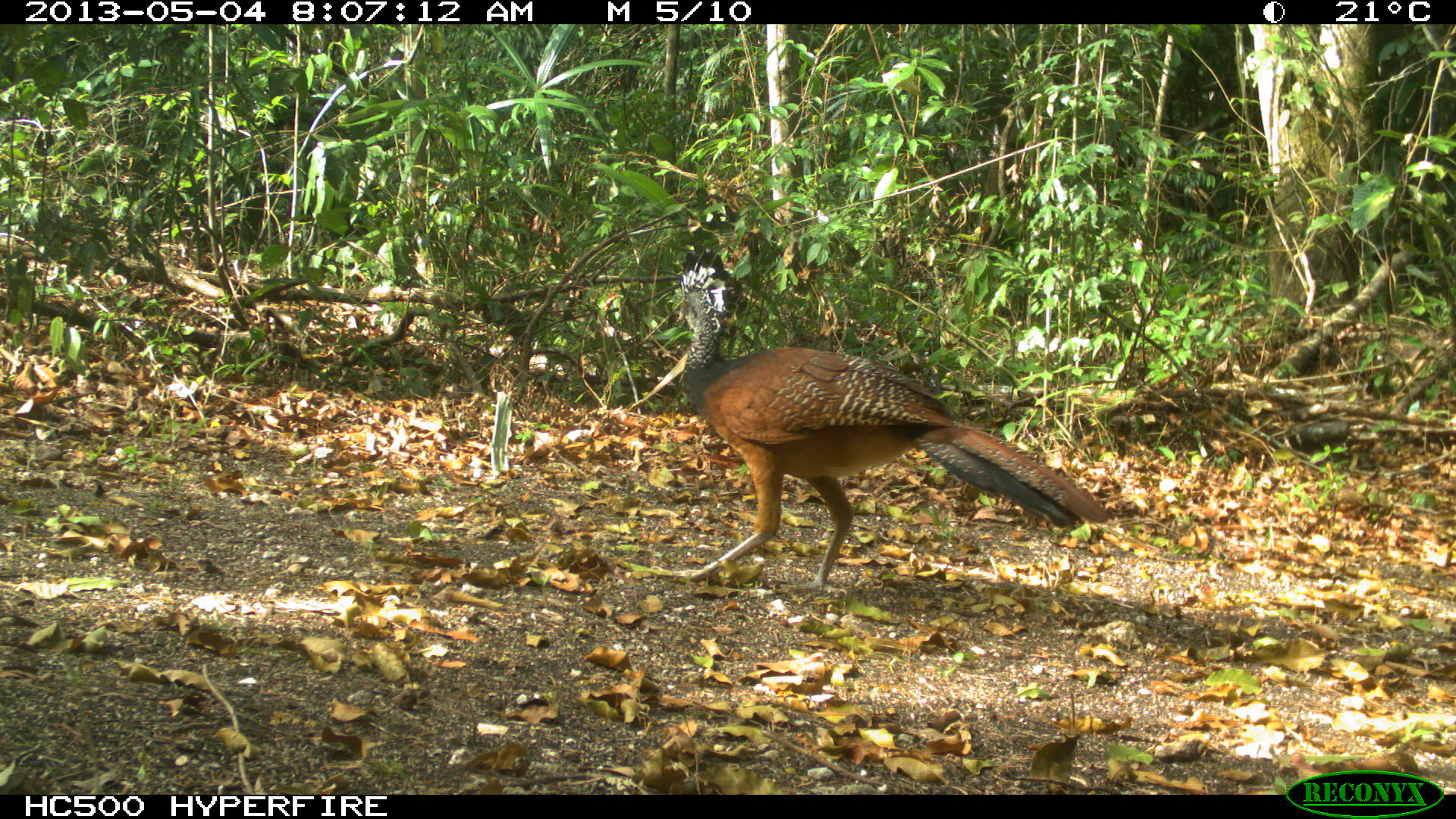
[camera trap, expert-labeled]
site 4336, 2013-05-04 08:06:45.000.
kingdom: Animalia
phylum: Chordata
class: Aves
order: Galliformes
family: Cracidae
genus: Crax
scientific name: Crax rubra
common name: great curassow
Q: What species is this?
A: Crax rubra (great curassow).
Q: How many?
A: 2.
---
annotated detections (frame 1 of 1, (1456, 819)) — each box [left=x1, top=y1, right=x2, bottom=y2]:
crax rubra: [left=674, top=250, right=1109, bottom=603]